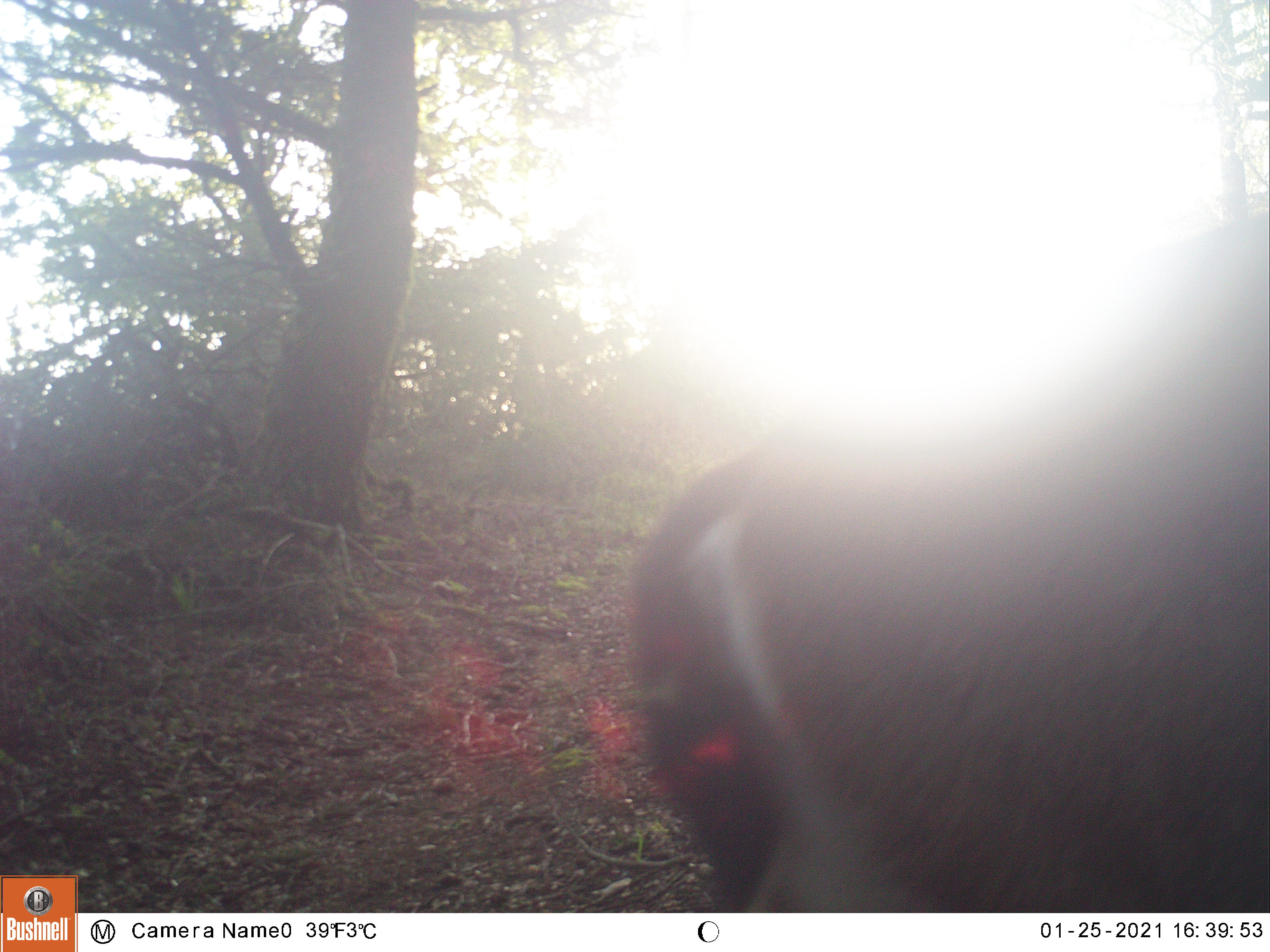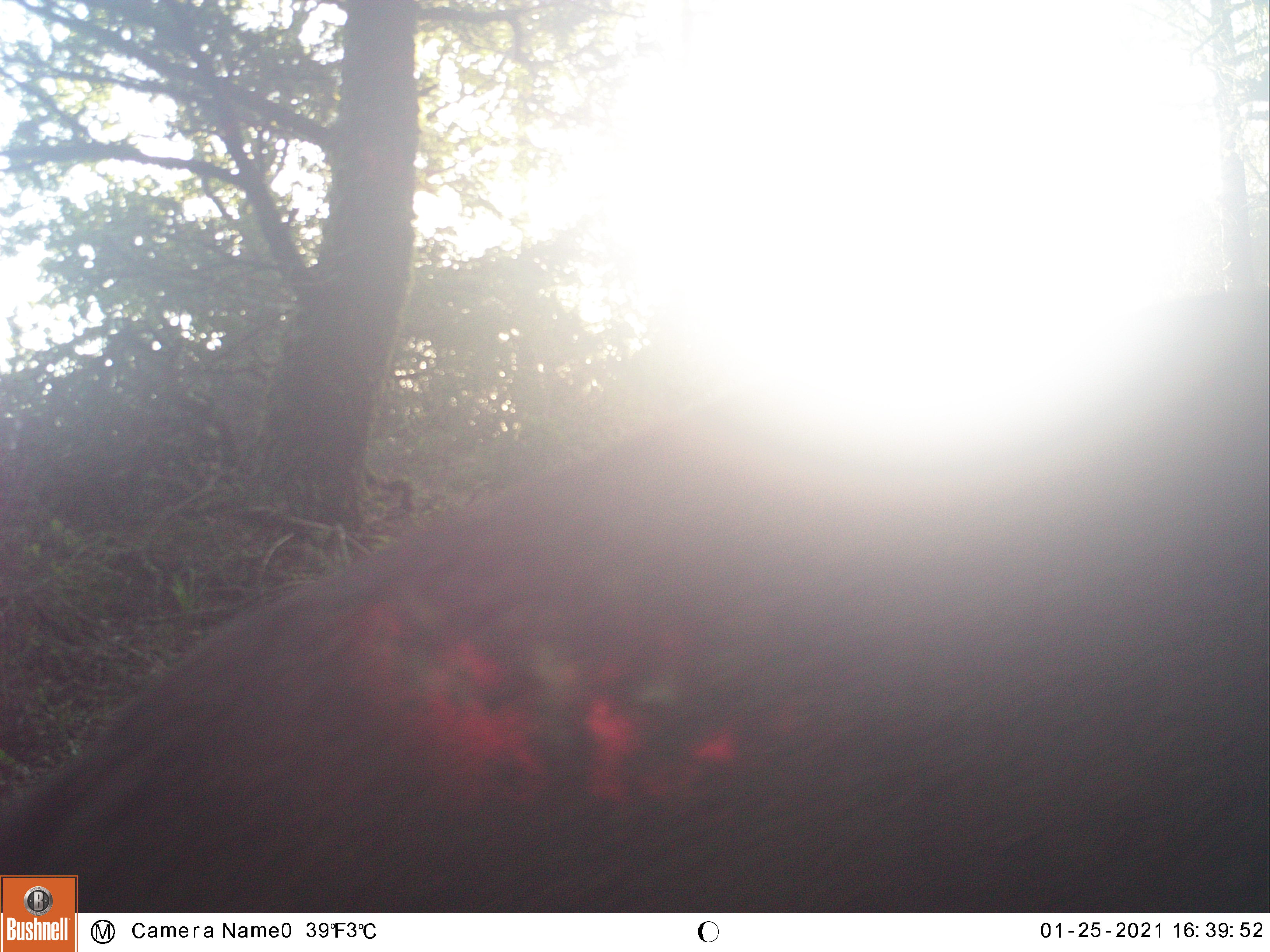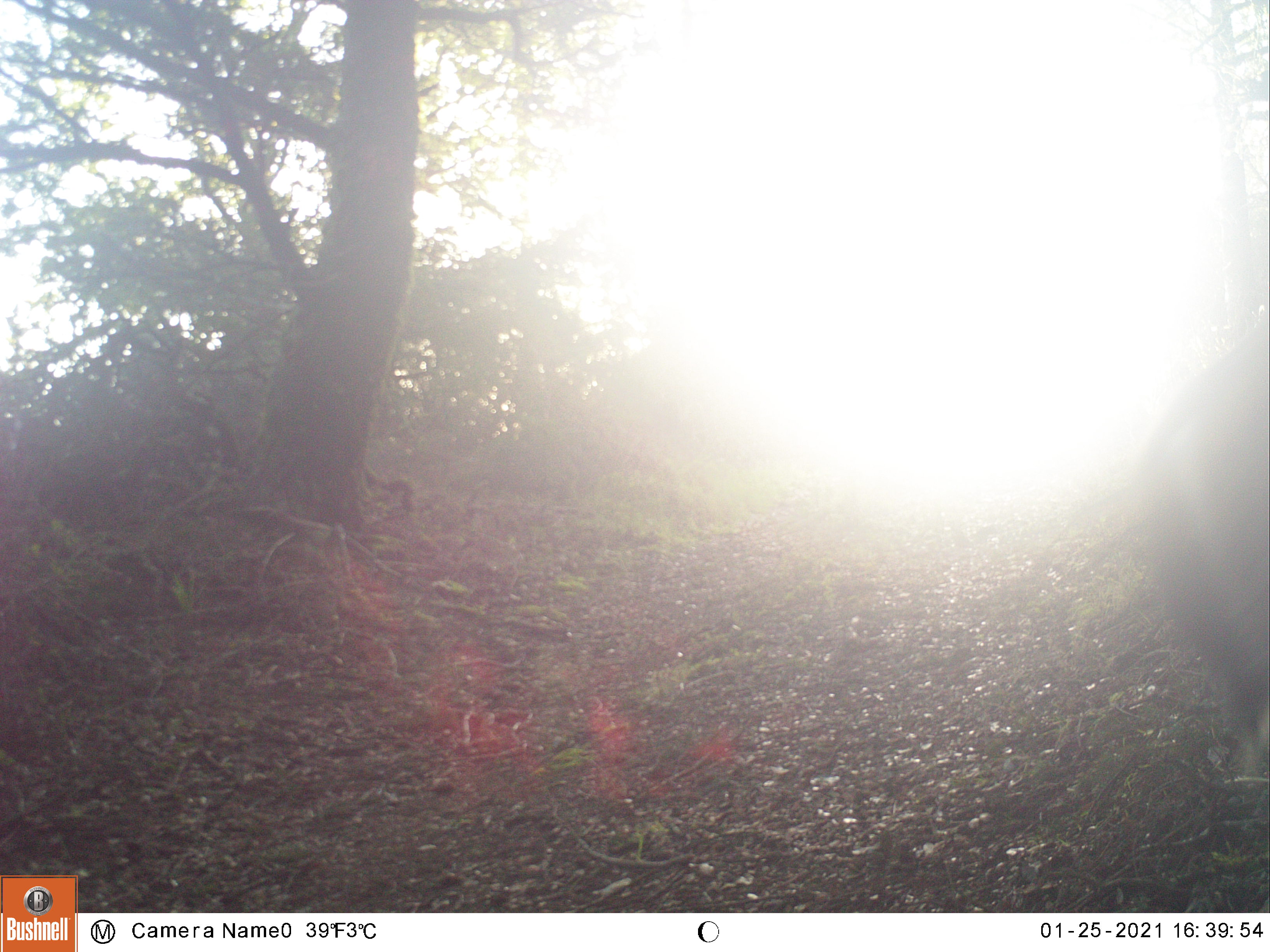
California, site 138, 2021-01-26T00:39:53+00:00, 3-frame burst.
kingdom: Animalia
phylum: Chordata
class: Mammalia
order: Artiodactyla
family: Cervidae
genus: Odocoileus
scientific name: Odocoileus hemionus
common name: mule deer